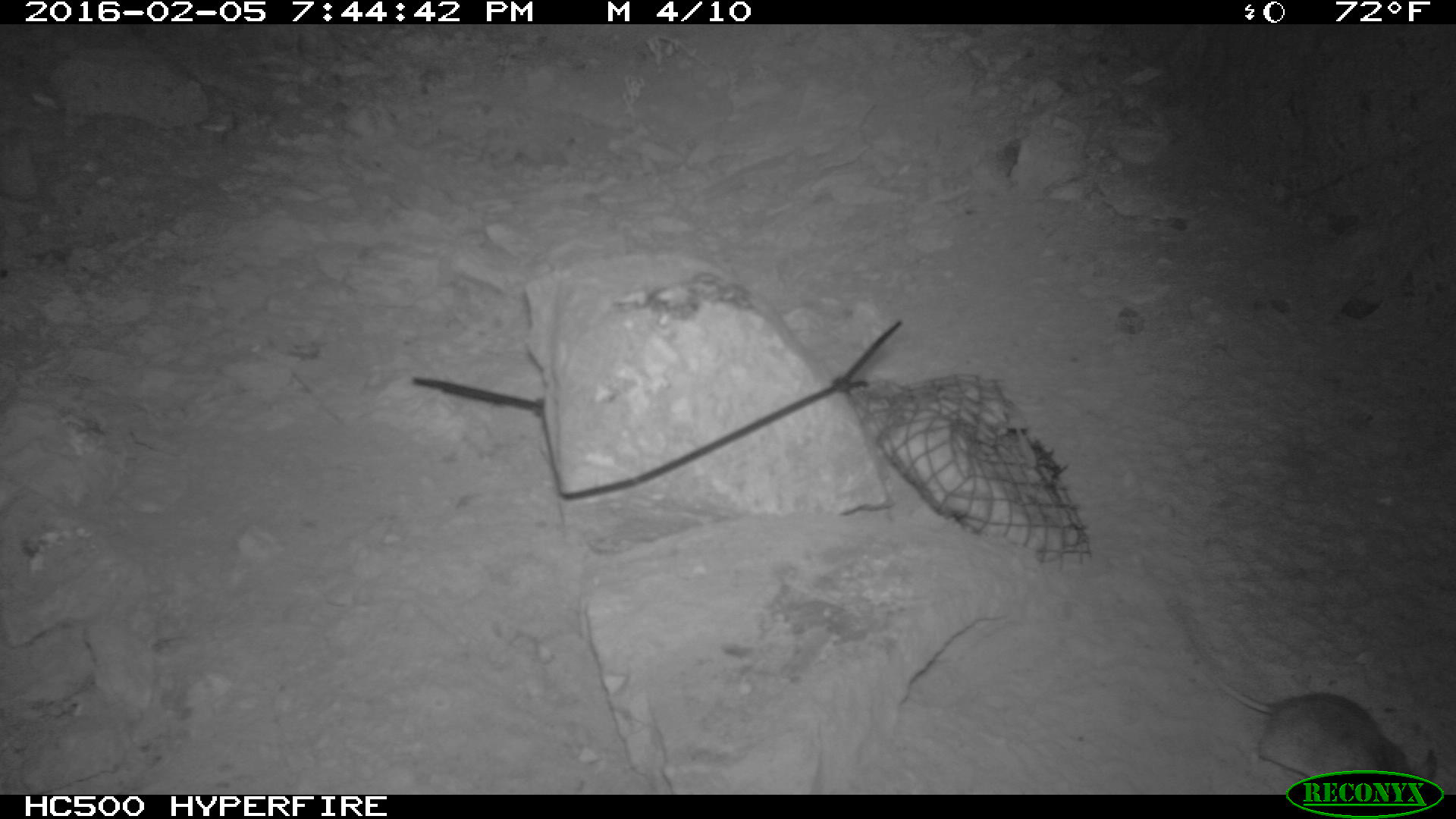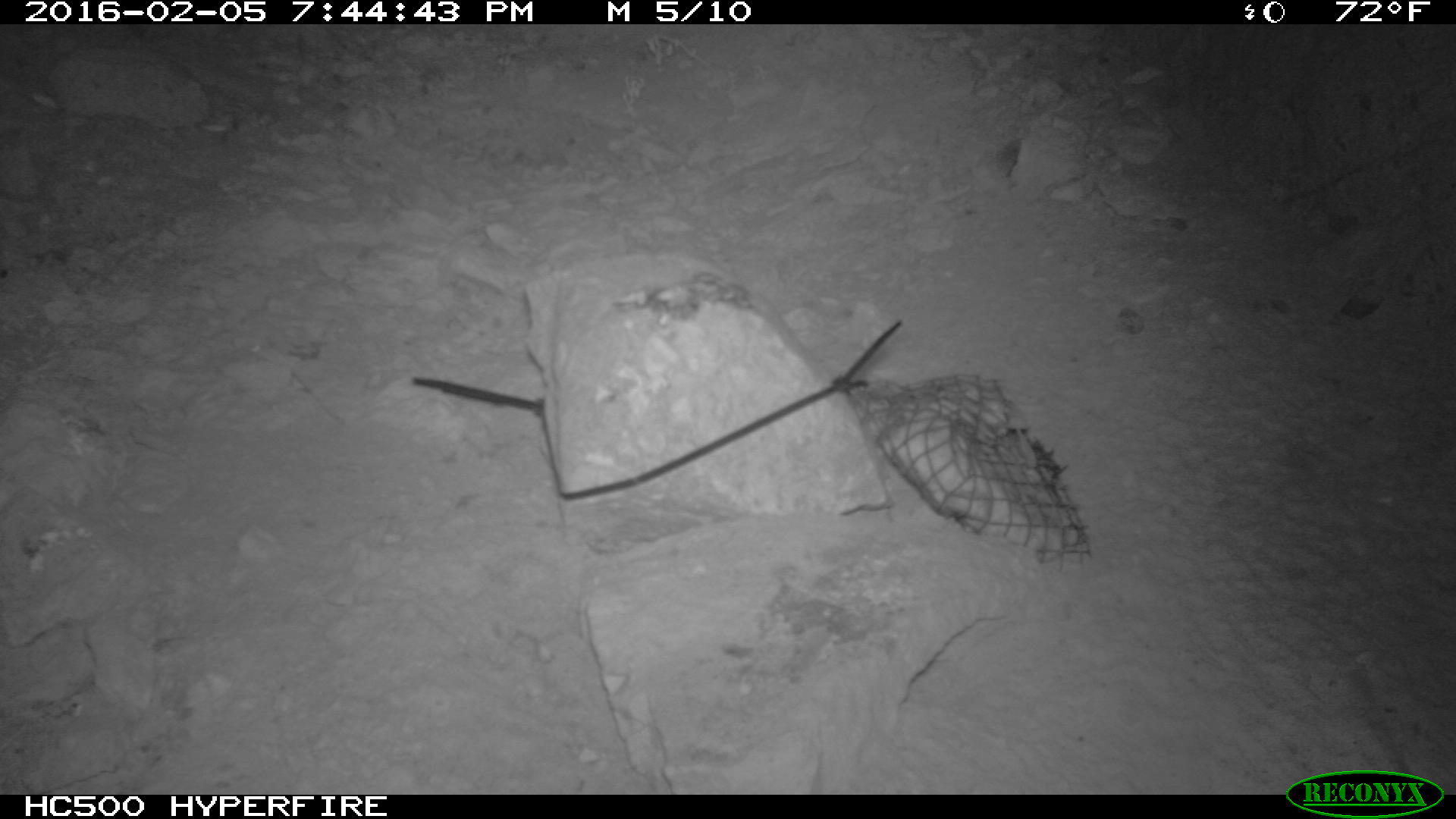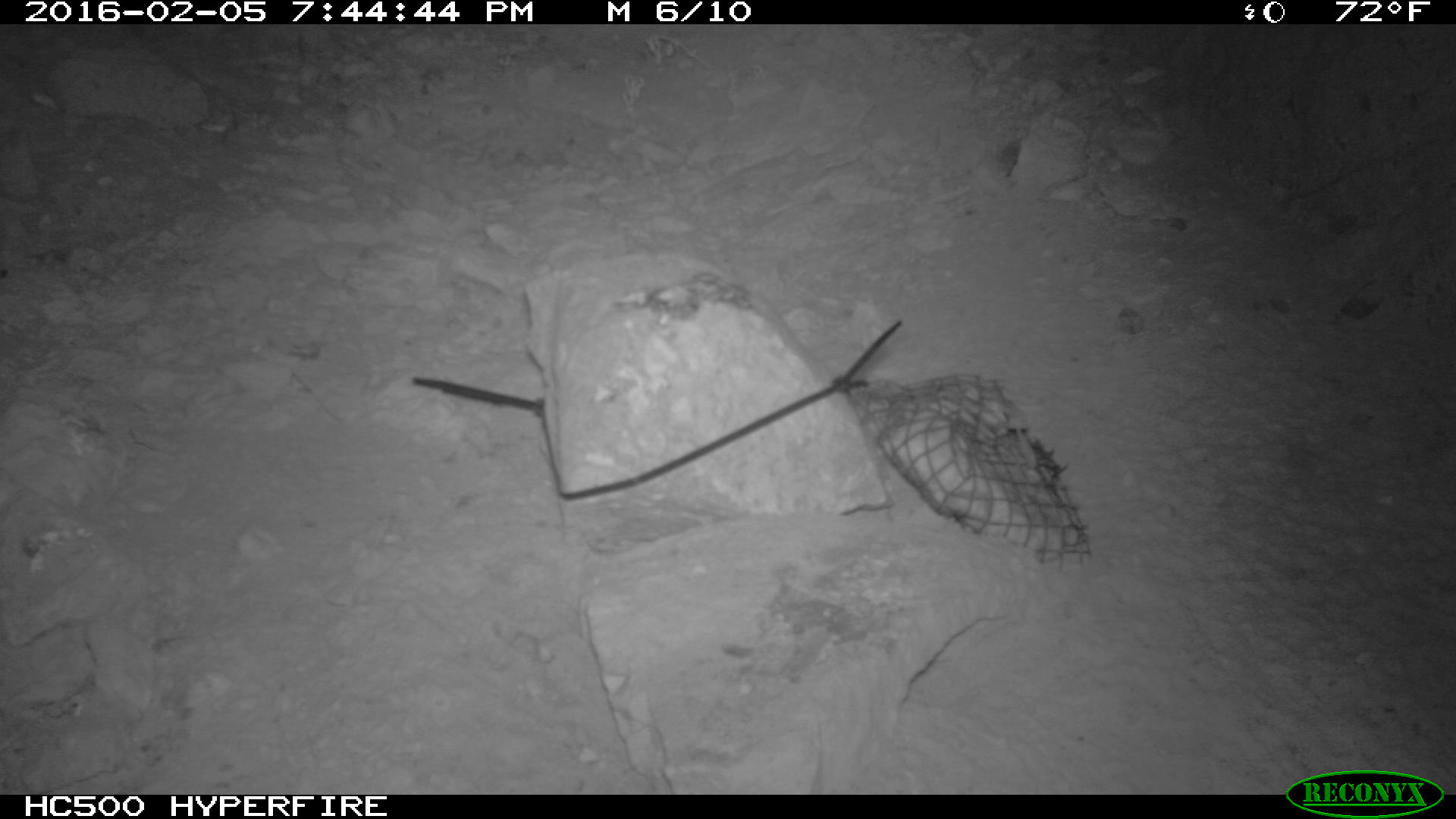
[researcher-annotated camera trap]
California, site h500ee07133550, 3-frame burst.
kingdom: Animalia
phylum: Chordata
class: Mammalia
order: Rodentia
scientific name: Rodentia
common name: rodent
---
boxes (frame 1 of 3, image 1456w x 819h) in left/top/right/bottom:
rodent: 1170/592/1440/794